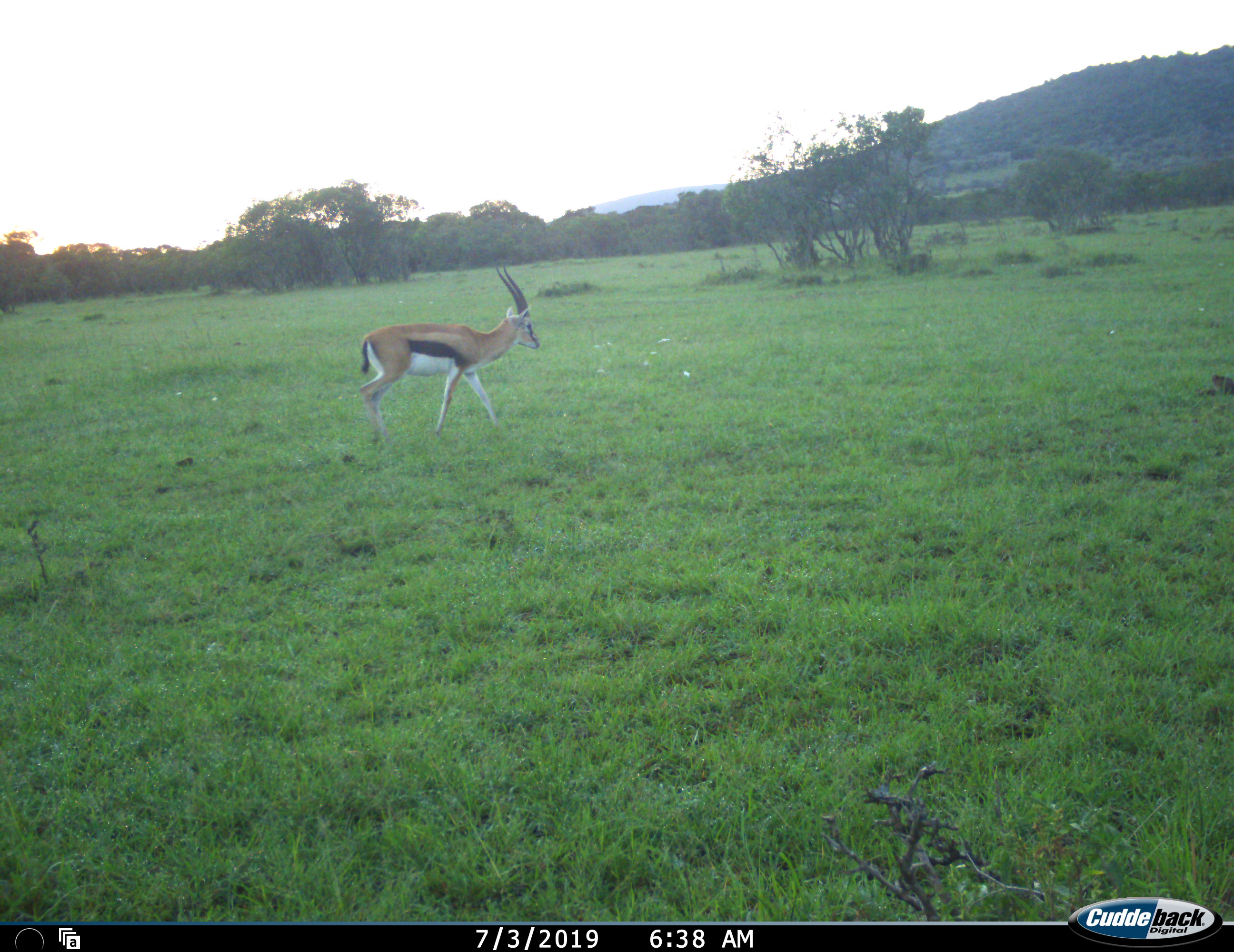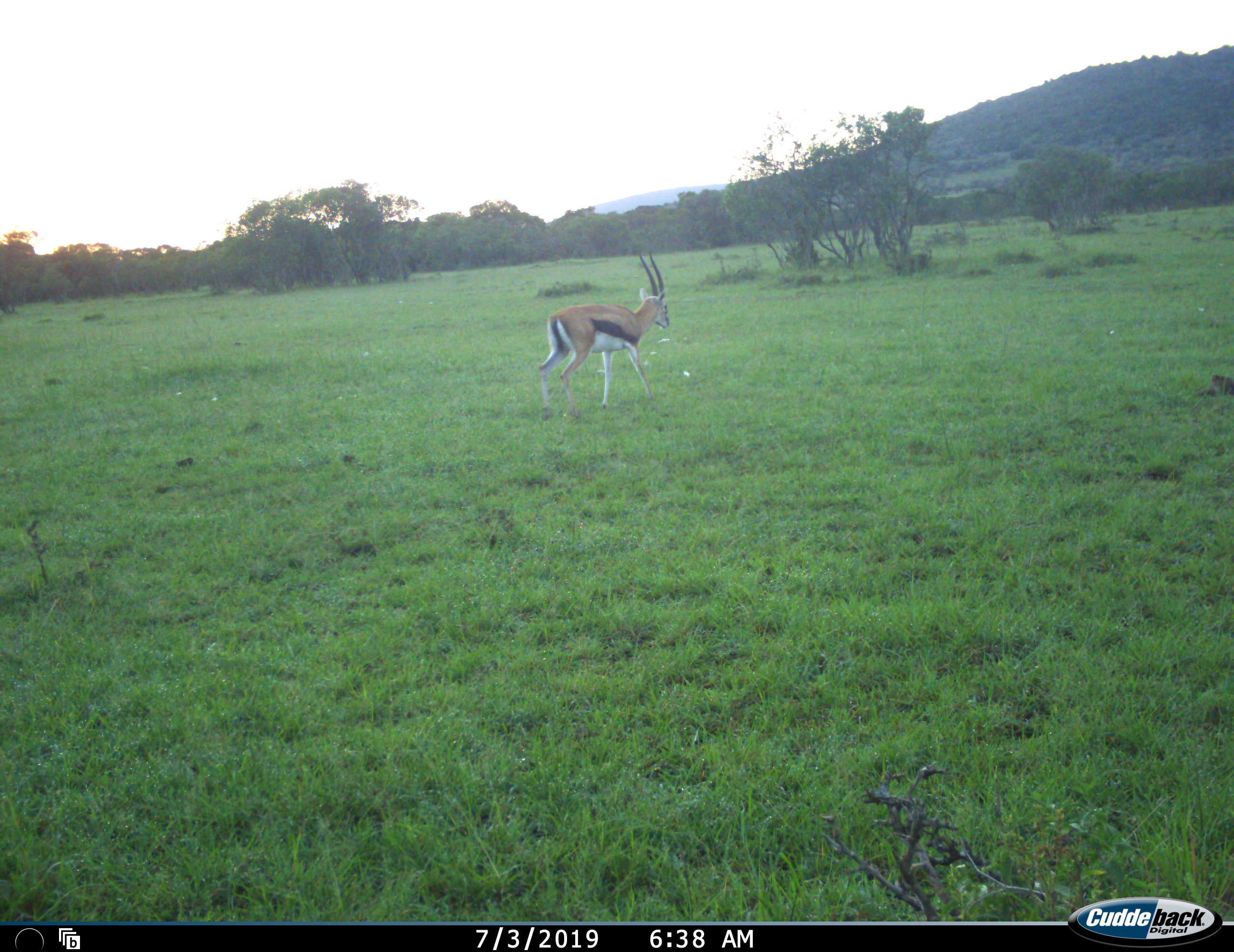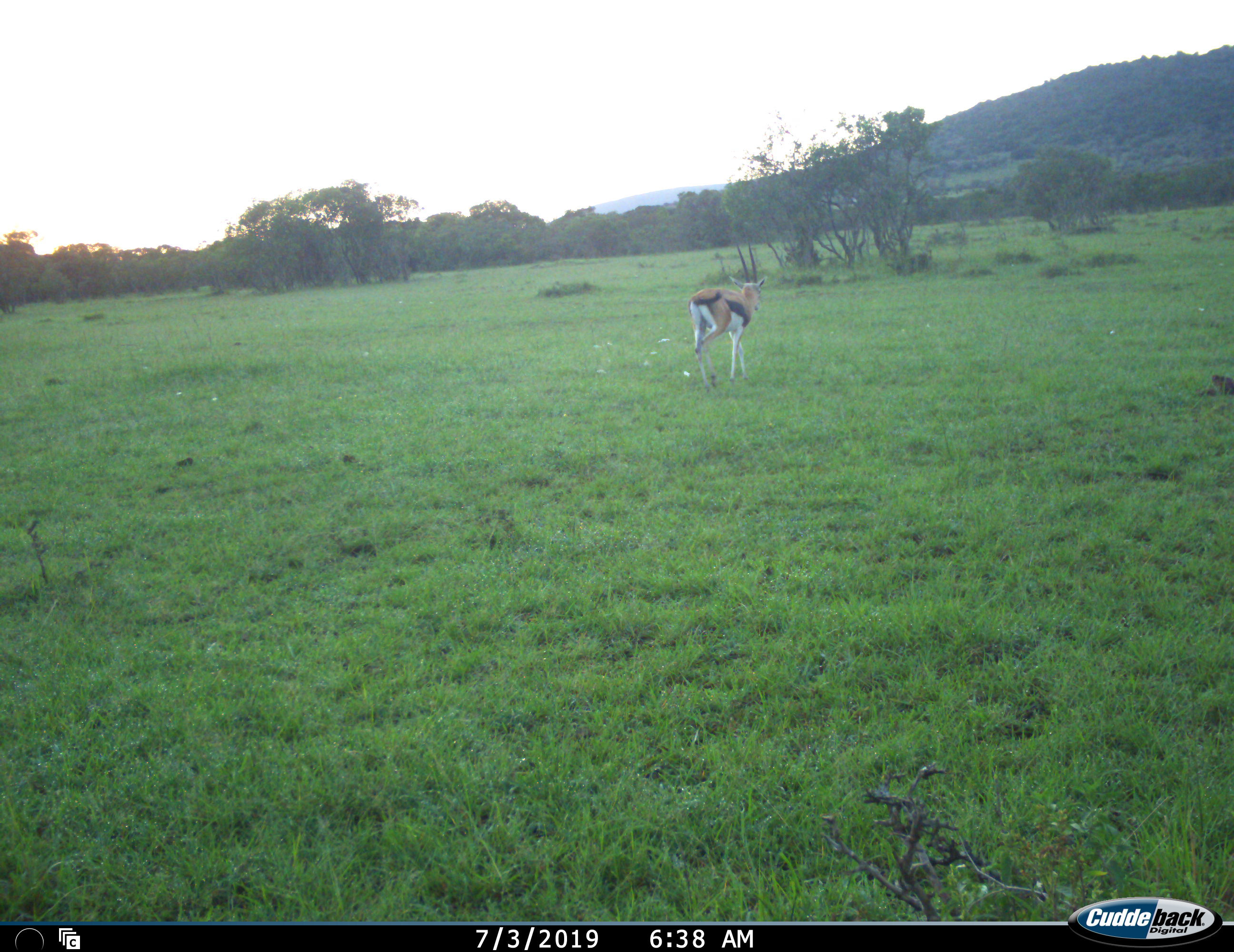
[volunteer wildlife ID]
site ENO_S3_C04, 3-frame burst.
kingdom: Animalia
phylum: Chordata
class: Mammalia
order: Artiodactyla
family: Bovidae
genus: Eudorcas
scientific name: Eudorcas thomsonii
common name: thomson's gazelle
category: gazellethomsons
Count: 1.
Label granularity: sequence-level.